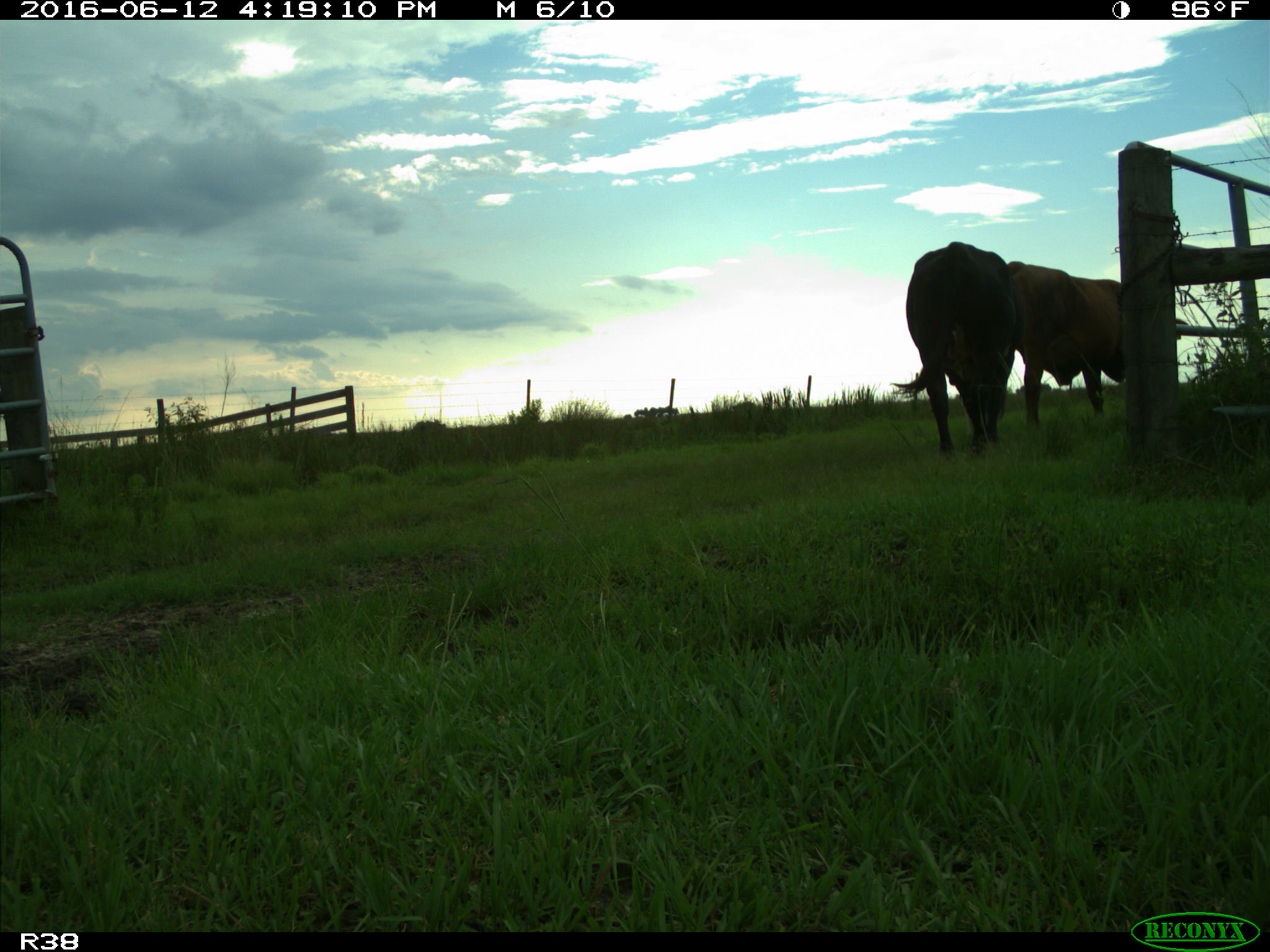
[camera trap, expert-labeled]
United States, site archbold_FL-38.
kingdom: Animalia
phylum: Chordata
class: Mammalia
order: Artiodactyla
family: Bovidae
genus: Bos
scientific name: Bos taurus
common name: domestic cow